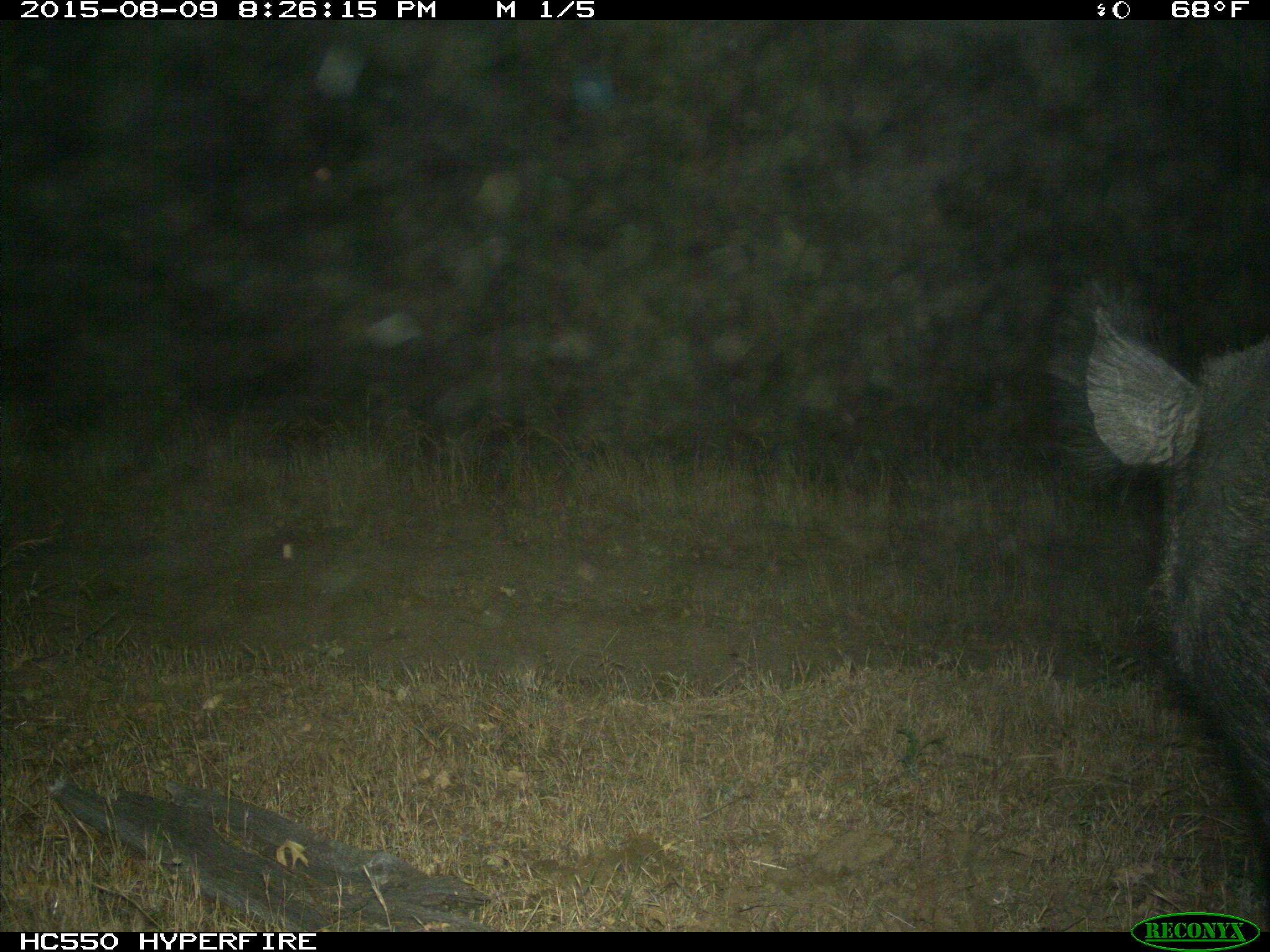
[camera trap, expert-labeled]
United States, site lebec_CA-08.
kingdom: Animalia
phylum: Chordata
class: Mammalia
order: Artiodactyla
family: Suidae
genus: Sus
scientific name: Sus scrofa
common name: wild boar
Sus scrofa (wild boar).